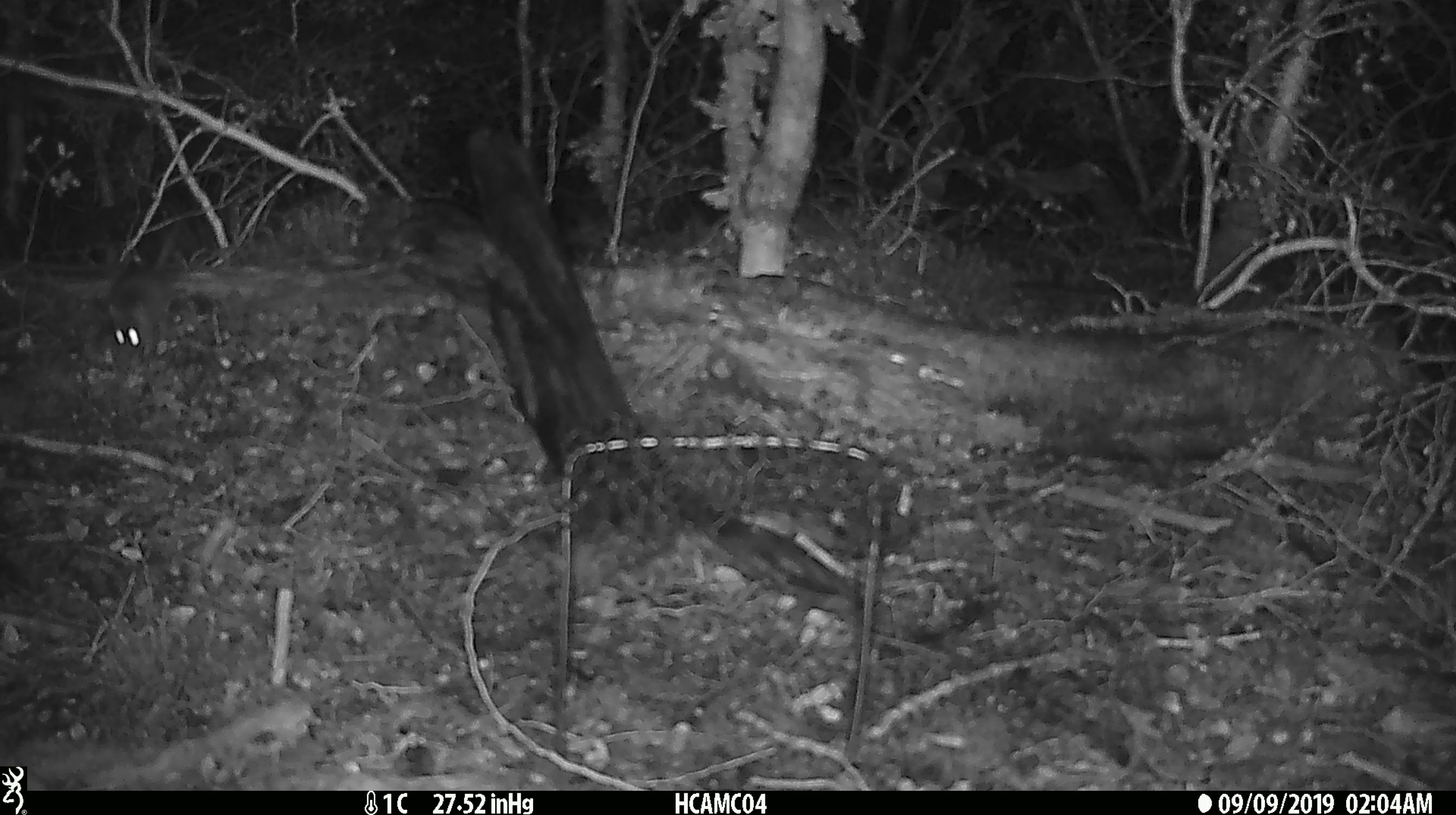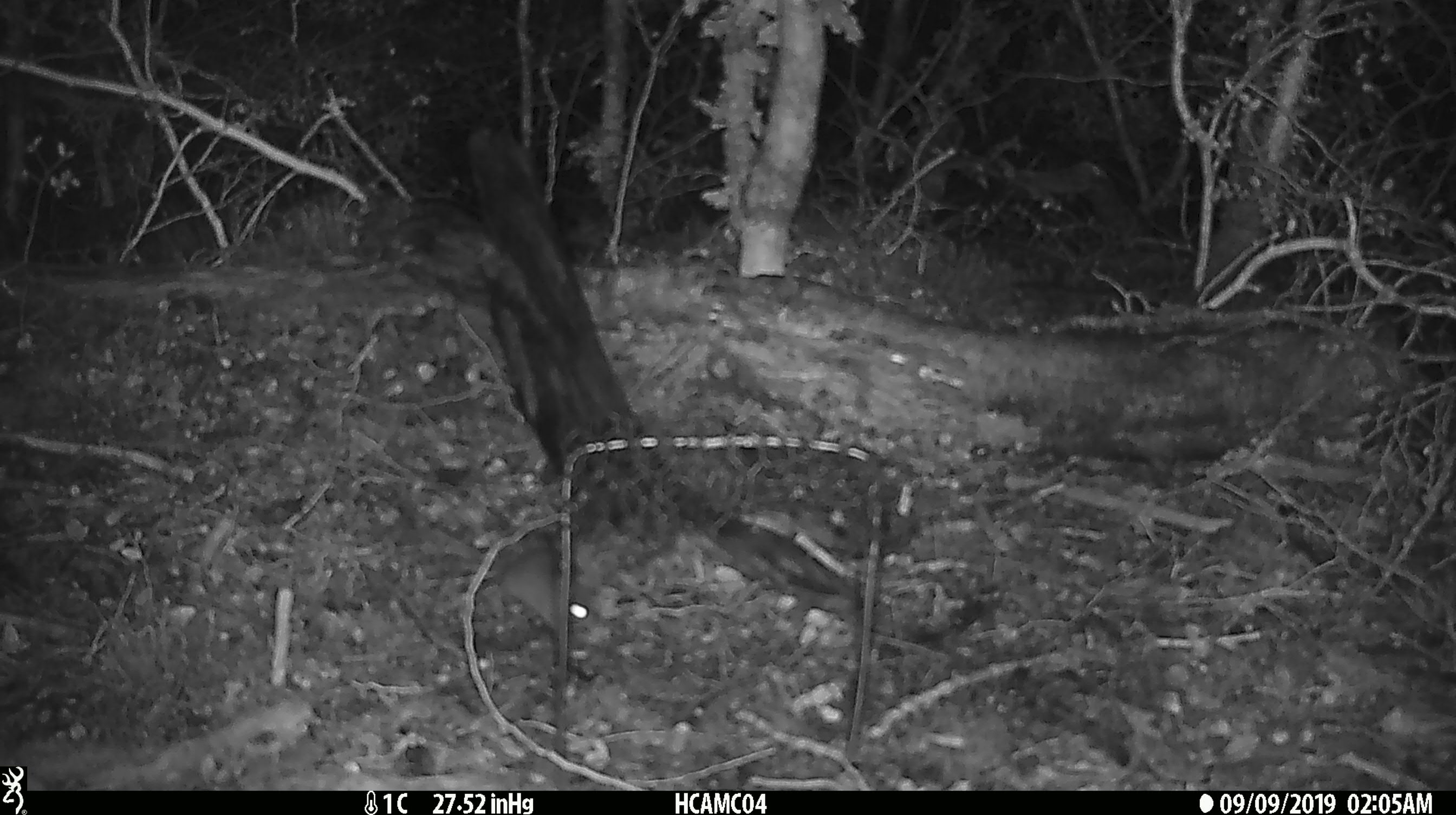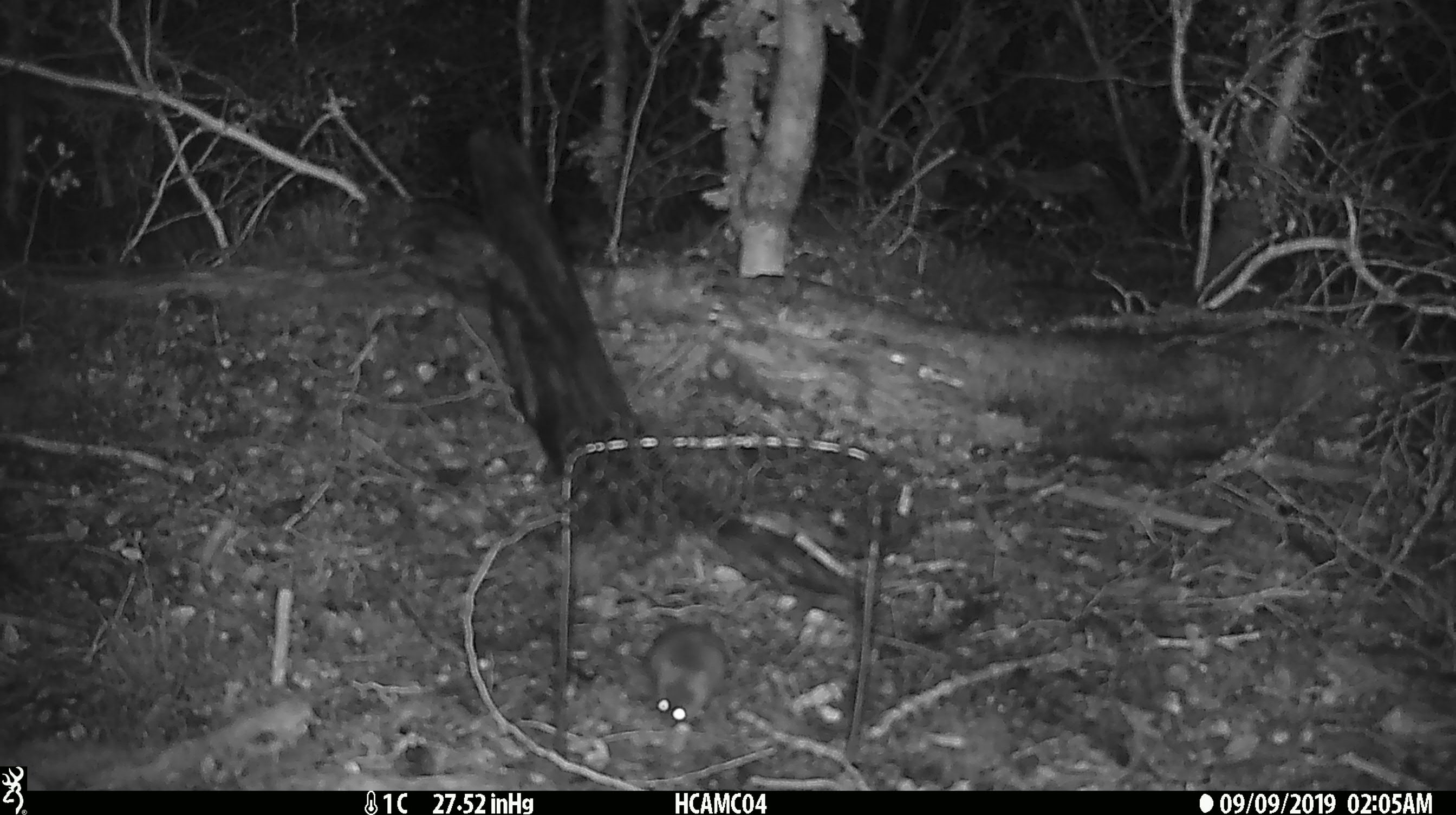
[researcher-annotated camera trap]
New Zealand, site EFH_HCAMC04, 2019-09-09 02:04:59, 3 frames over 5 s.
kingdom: Animalia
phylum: Chordata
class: Mammalia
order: Rodentia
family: Muridae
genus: Mus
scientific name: Mus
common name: mouse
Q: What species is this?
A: Mouse (Mus).